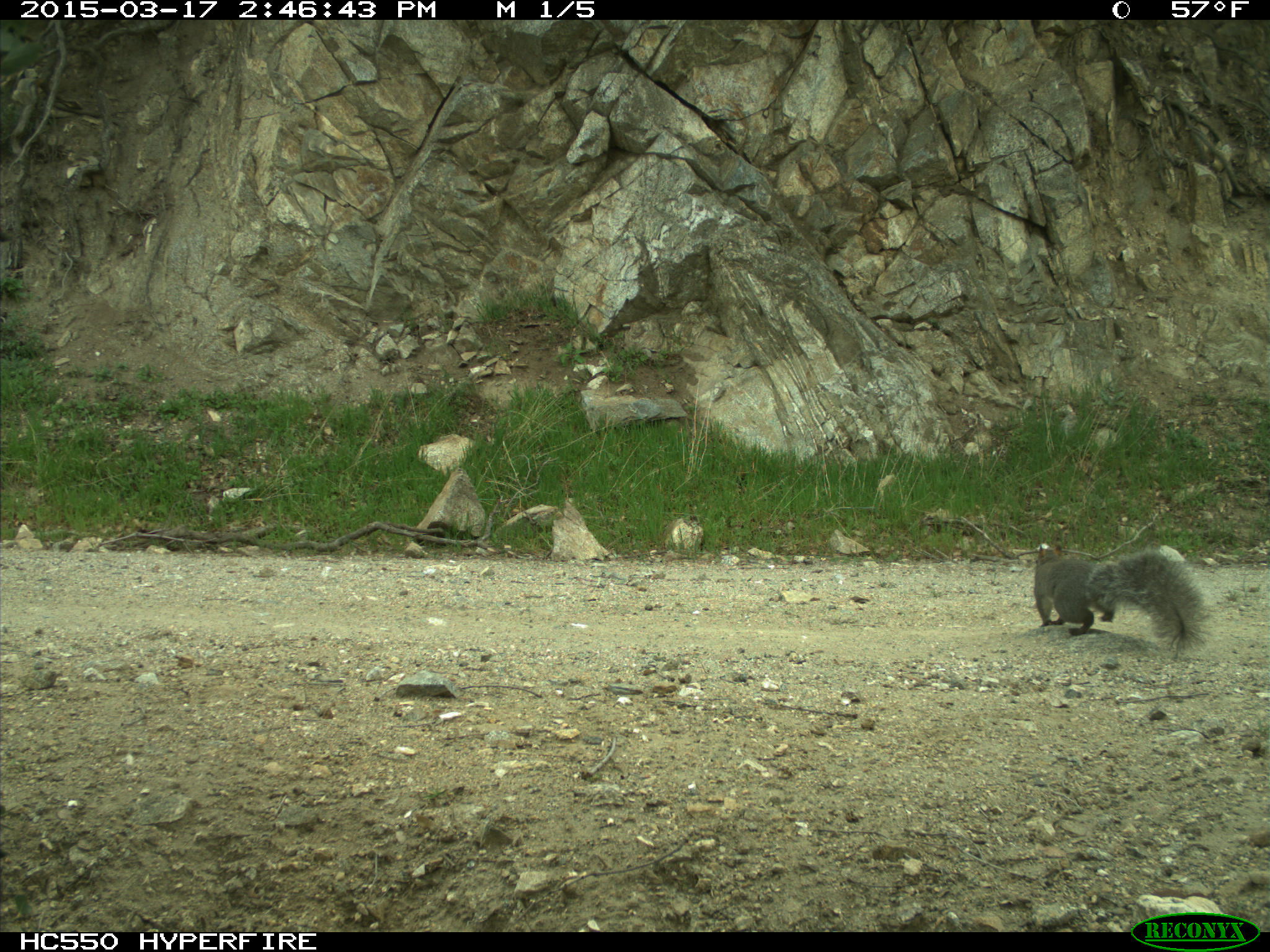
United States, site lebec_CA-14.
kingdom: Animalia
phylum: Chordata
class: Mammalia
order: Rodentia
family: Sciuridae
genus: Sciurus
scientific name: Sciurus carolinensis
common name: eastern gray squirrel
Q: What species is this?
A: Sciurus carolinensis (eastern gray squirrel).